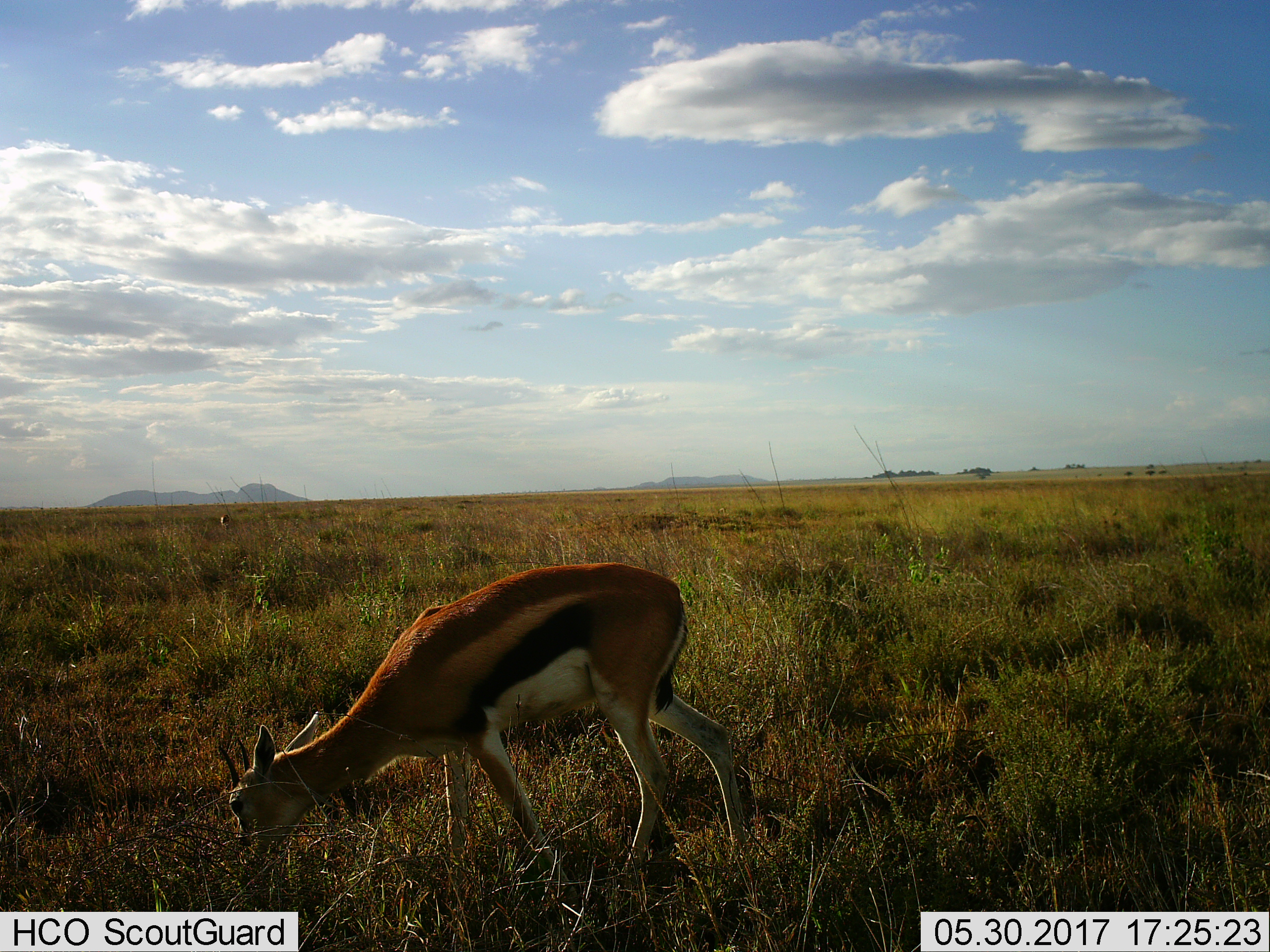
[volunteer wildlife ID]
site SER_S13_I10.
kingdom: Animalia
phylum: Chordata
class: Mammalia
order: Artiodactyla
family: Bovidae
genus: Eudorcas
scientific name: Eudorcas thomsonii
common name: thomson's gazelle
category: gazellethomsons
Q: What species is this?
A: Gazellethomsons (thomson's gazelle) (Eudorcas thomsonii).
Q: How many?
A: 1.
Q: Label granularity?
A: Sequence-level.